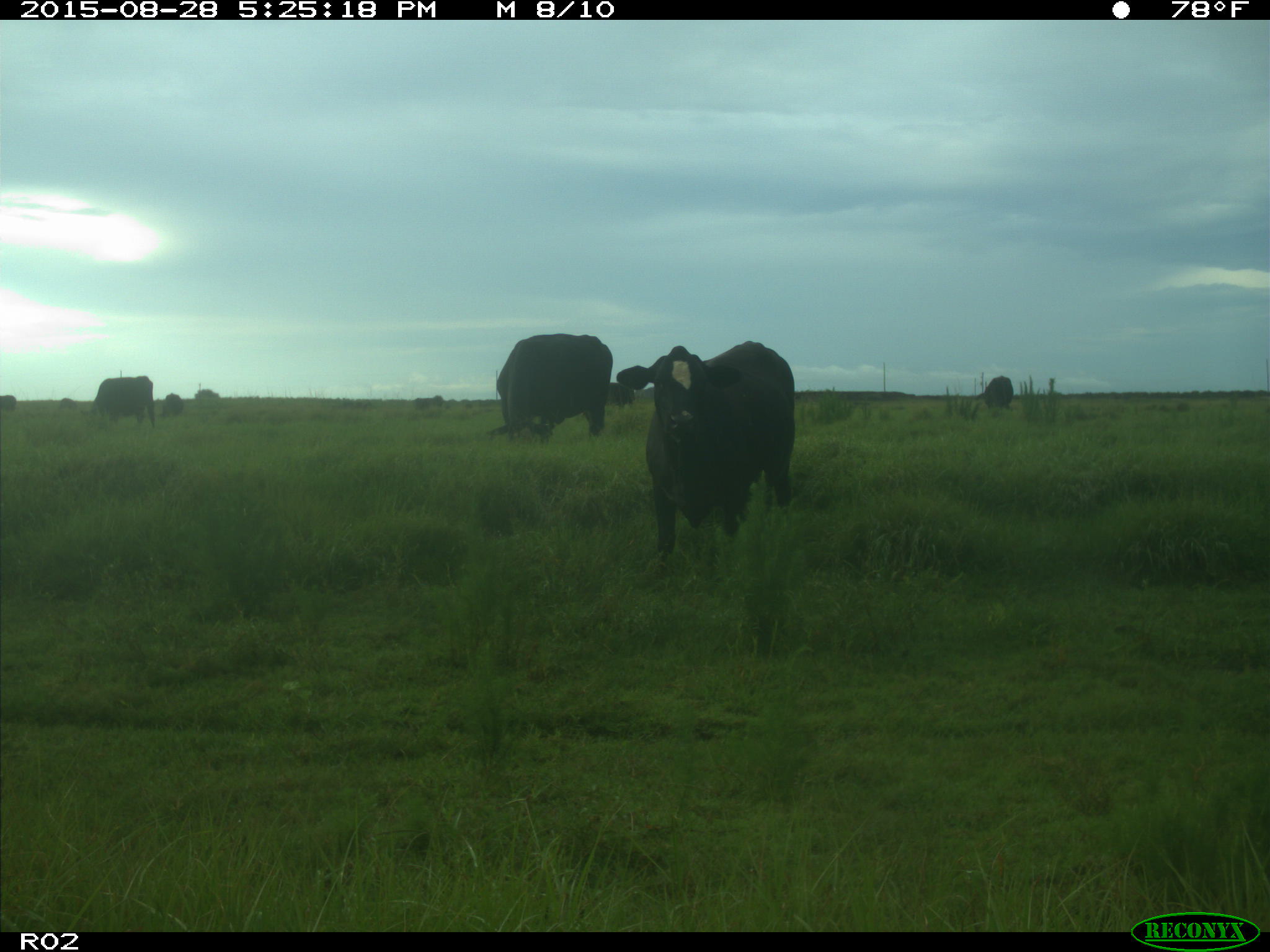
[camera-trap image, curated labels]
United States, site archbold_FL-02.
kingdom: Animalia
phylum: Chordata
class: Mammalia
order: Artiodactyla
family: Bovidae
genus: Bos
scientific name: Bos taurus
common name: domestic cow